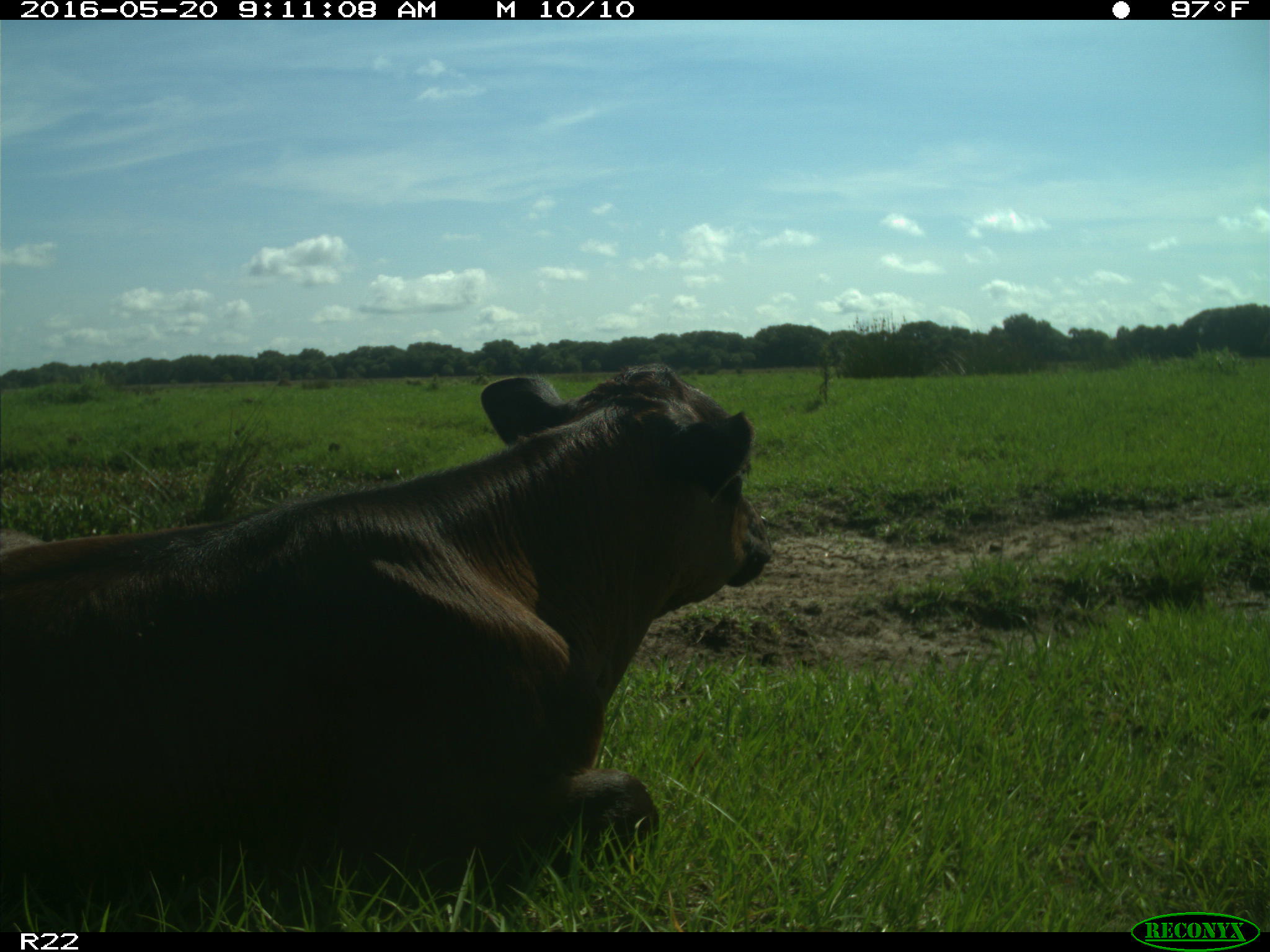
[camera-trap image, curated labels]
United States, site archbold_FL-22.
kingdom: Animalia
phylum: Chordata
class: Mammalia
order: Artiodactyla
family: Bovidae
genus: Bos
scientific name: Bos taurus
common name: domestic cow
Bos taurus (domestic cow).